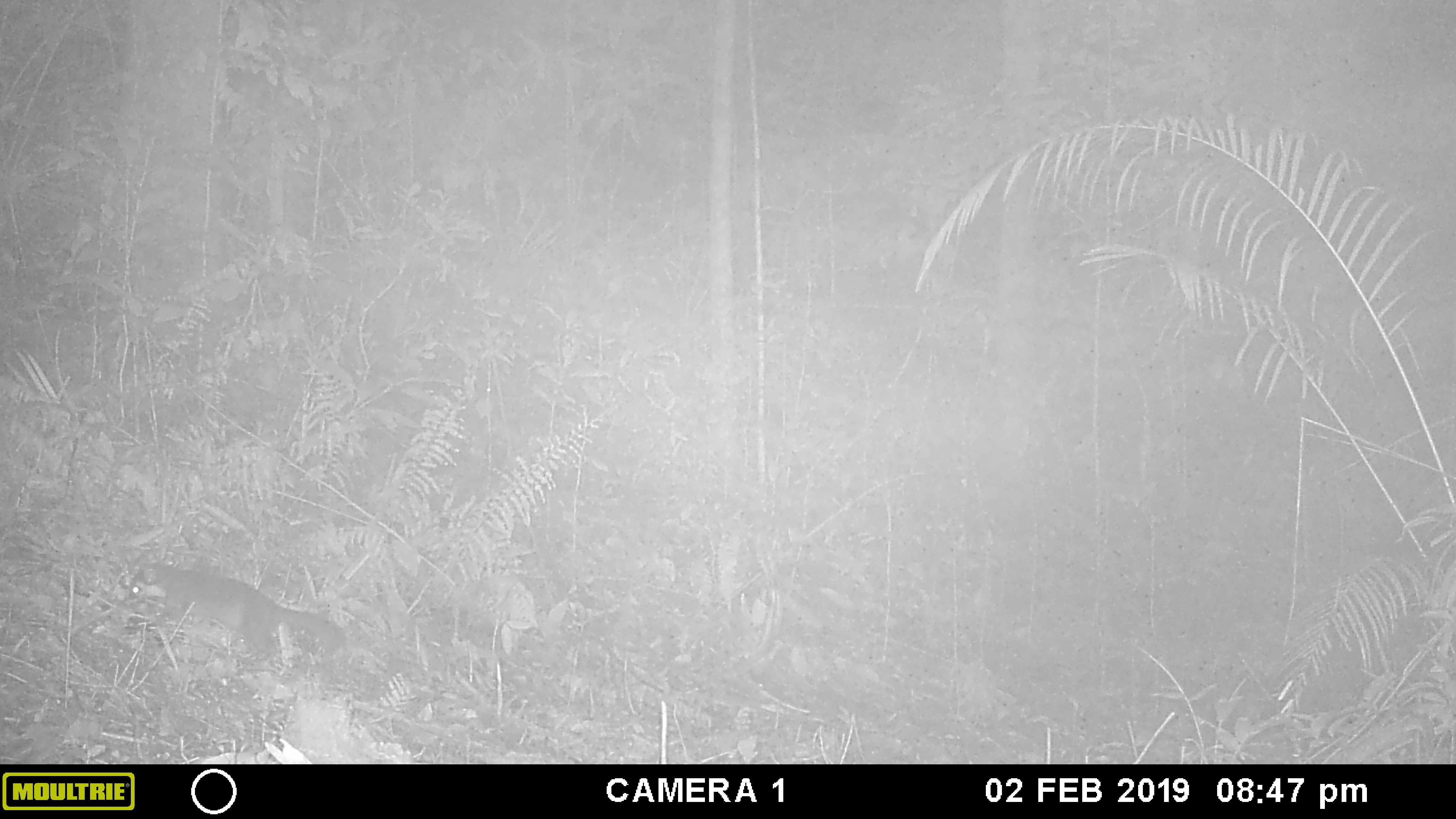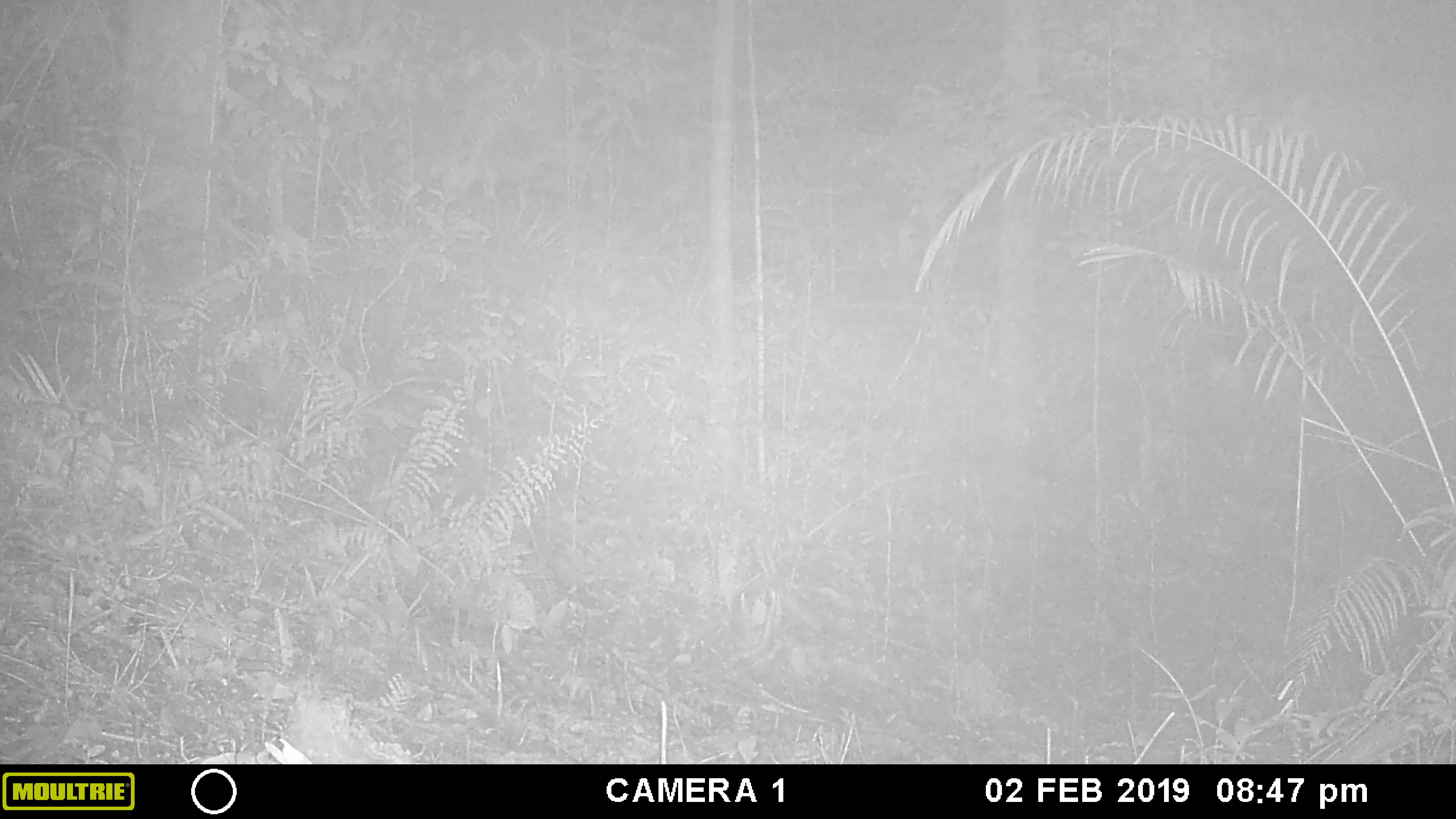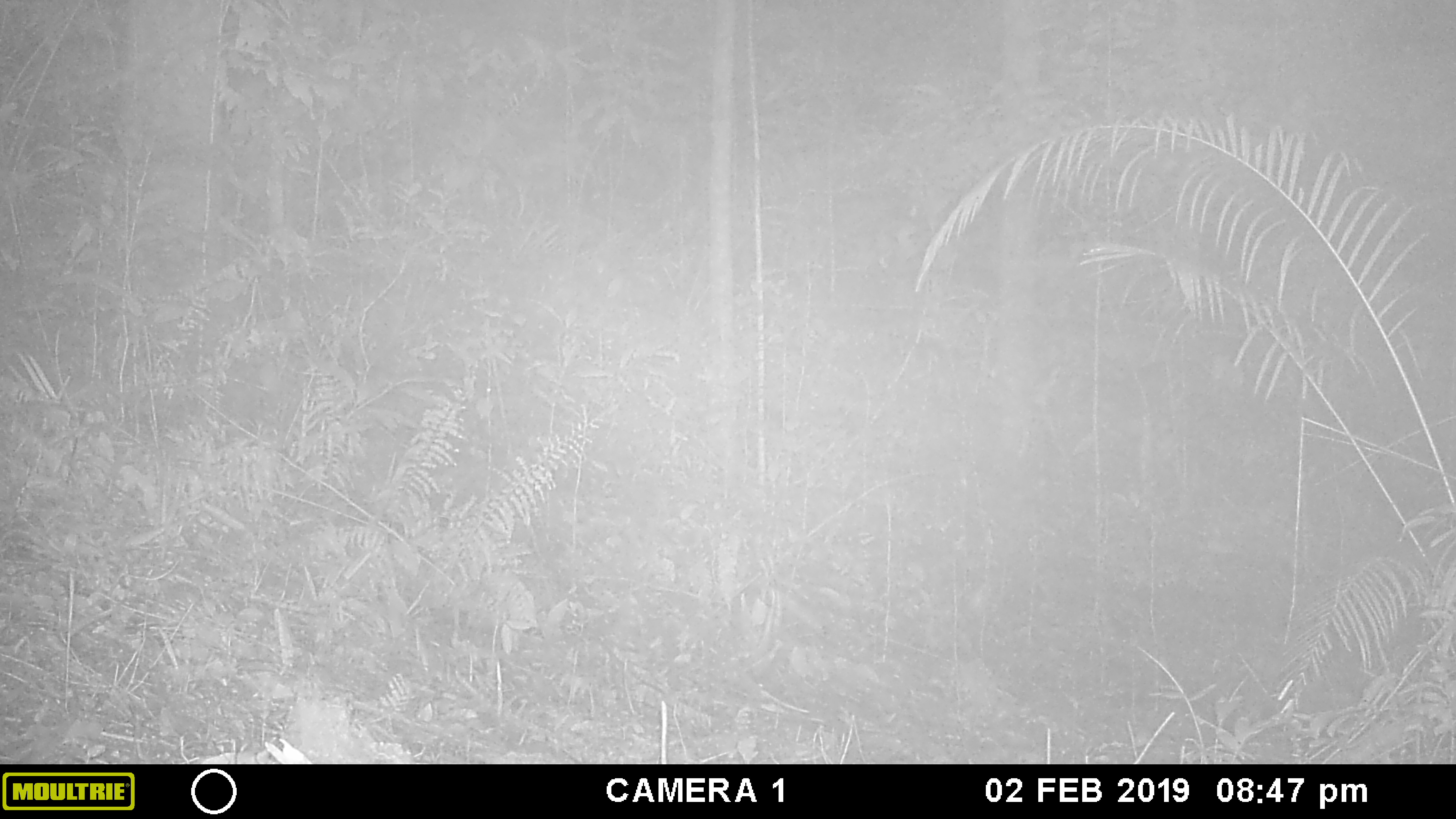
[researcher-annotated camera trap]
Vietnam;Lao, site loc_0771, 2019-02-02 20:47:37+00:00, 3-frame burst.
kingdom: Animalia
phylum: Chordata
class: Mammalia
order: Carnivora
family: Mustelidae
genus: Melogale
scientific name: Melogale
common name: ferret badger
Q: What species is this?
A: Ferret badger (Melogale).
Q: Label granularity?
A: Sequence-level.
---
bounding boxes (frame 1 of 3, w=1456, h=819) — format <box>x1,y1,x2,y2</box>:
ferret badger: <box>124,560,348,657</box>